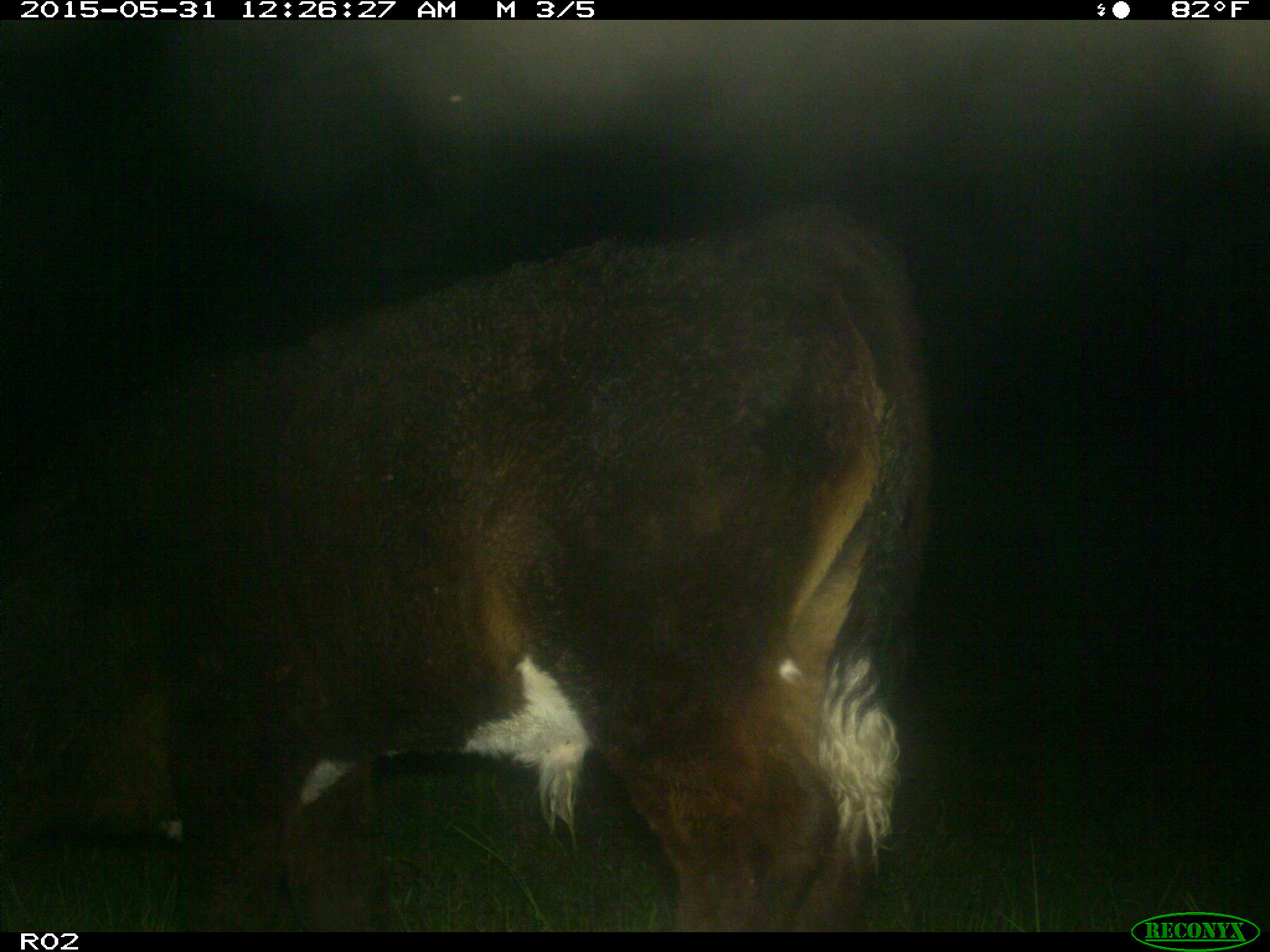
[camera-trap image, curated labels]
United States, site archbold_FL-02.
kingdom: Animalia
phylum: Chordata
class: Mammalia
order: Artiodactyla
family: Bovidae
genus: Bos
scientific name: Bos taurus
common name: domestic cow